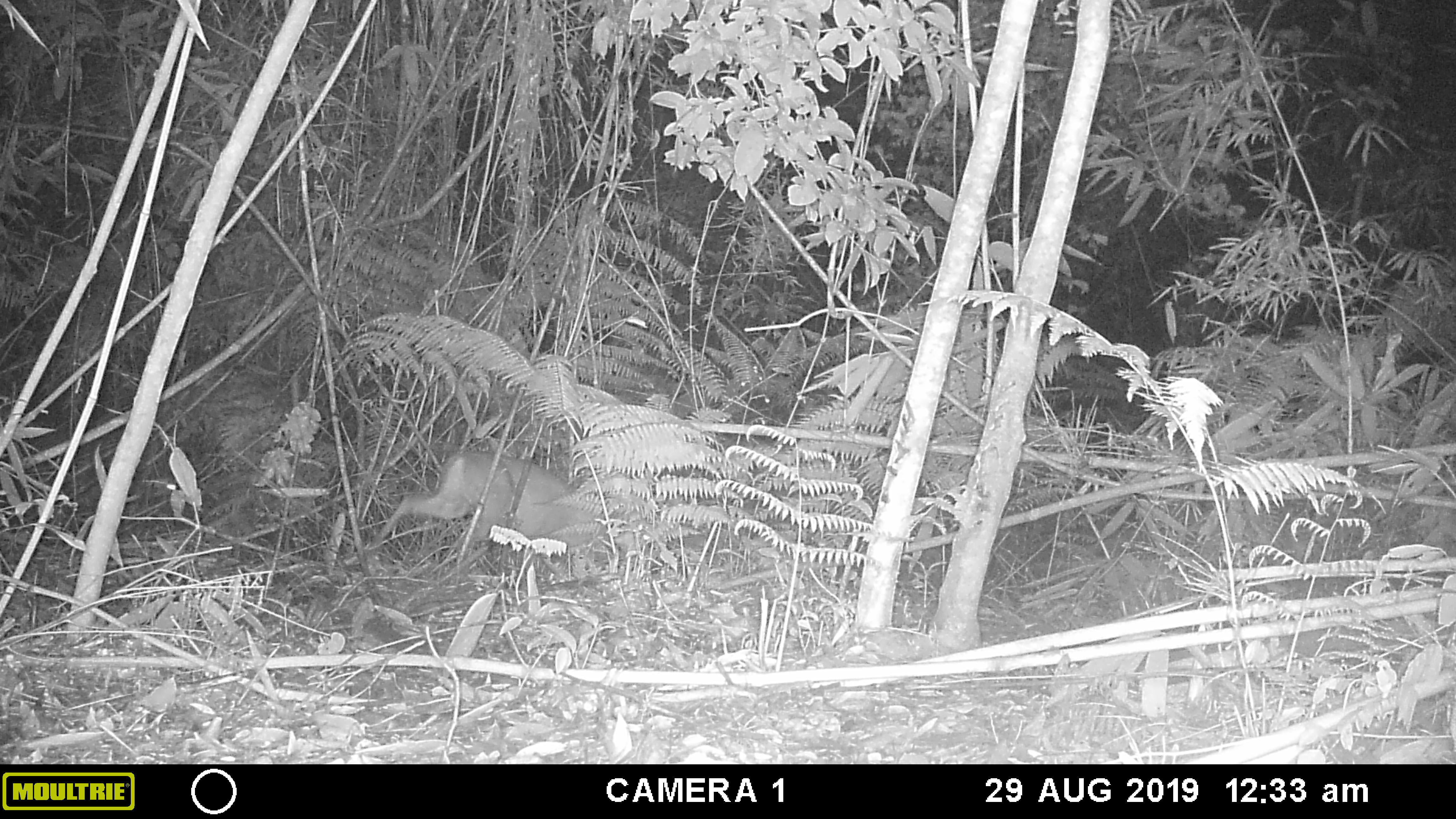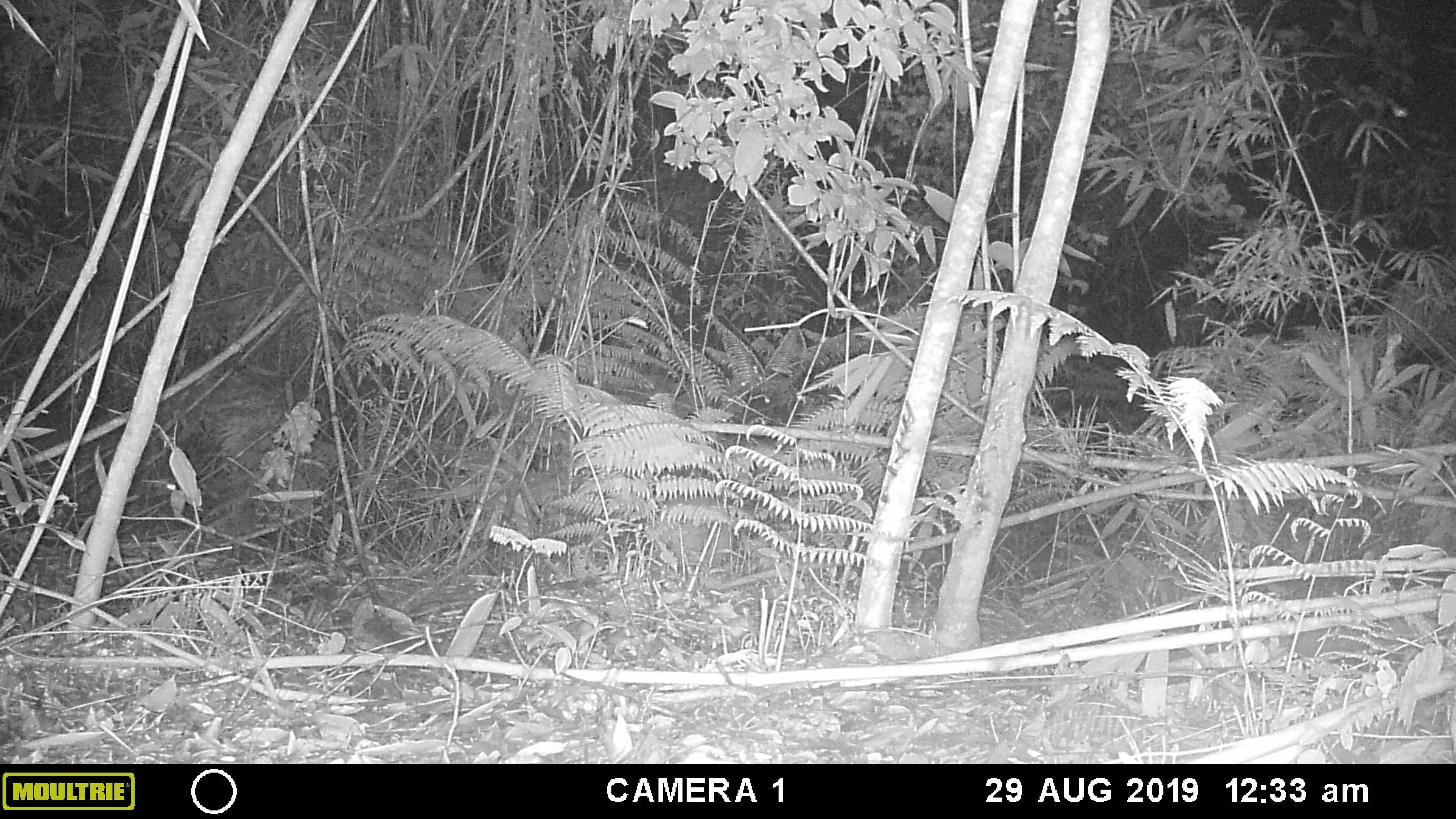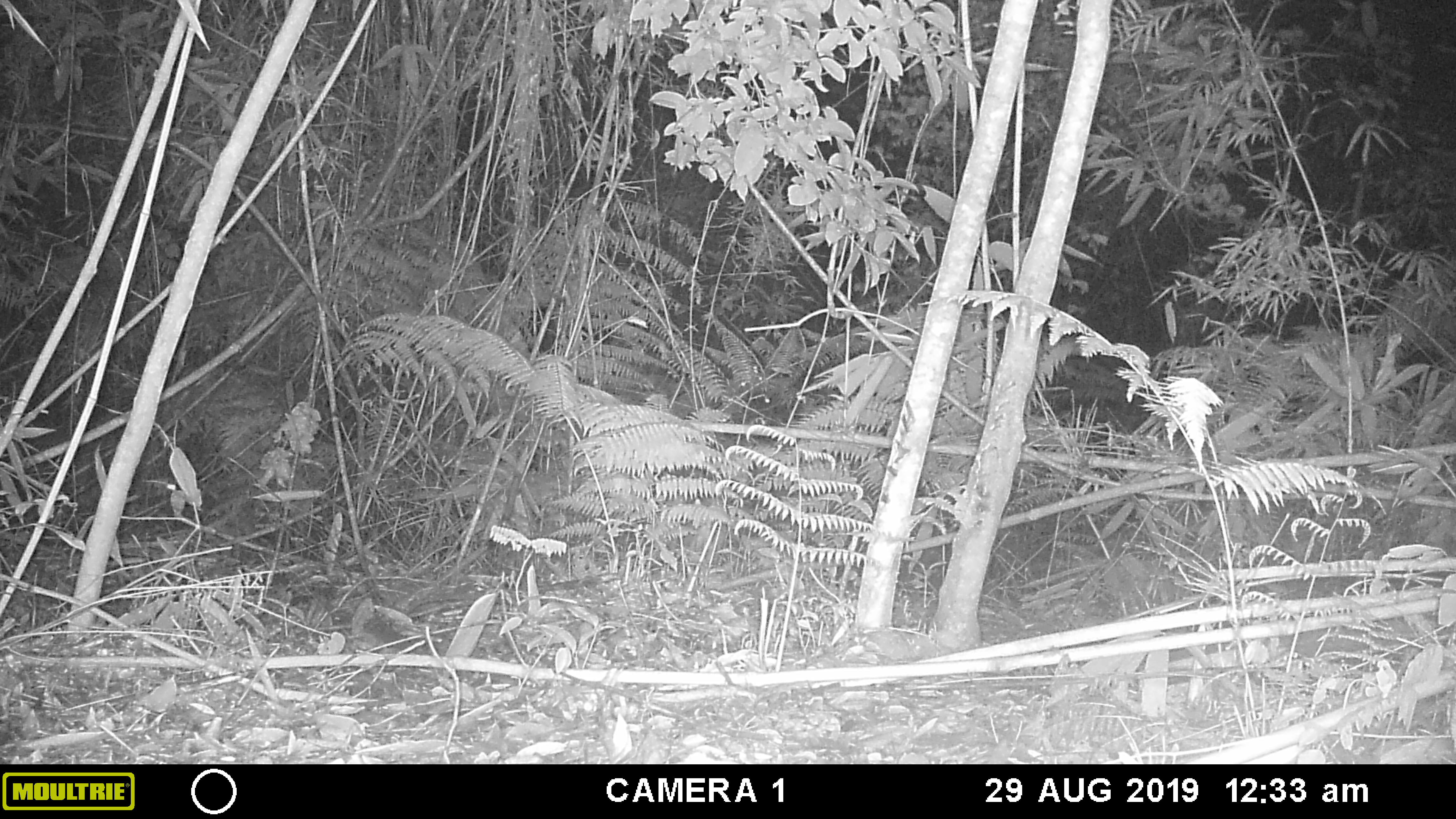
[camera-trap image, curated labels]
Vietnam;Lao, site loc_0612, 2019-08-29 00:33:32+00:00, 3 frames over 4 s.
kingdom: Animalia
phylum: Chordata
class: Mammalia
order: Artiodactyla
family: Cervidae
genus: Muntiacus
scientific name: Muntiacus rooseveltorum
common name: roosevelt's muntjac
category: roosevelts muntjac group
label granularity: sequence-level